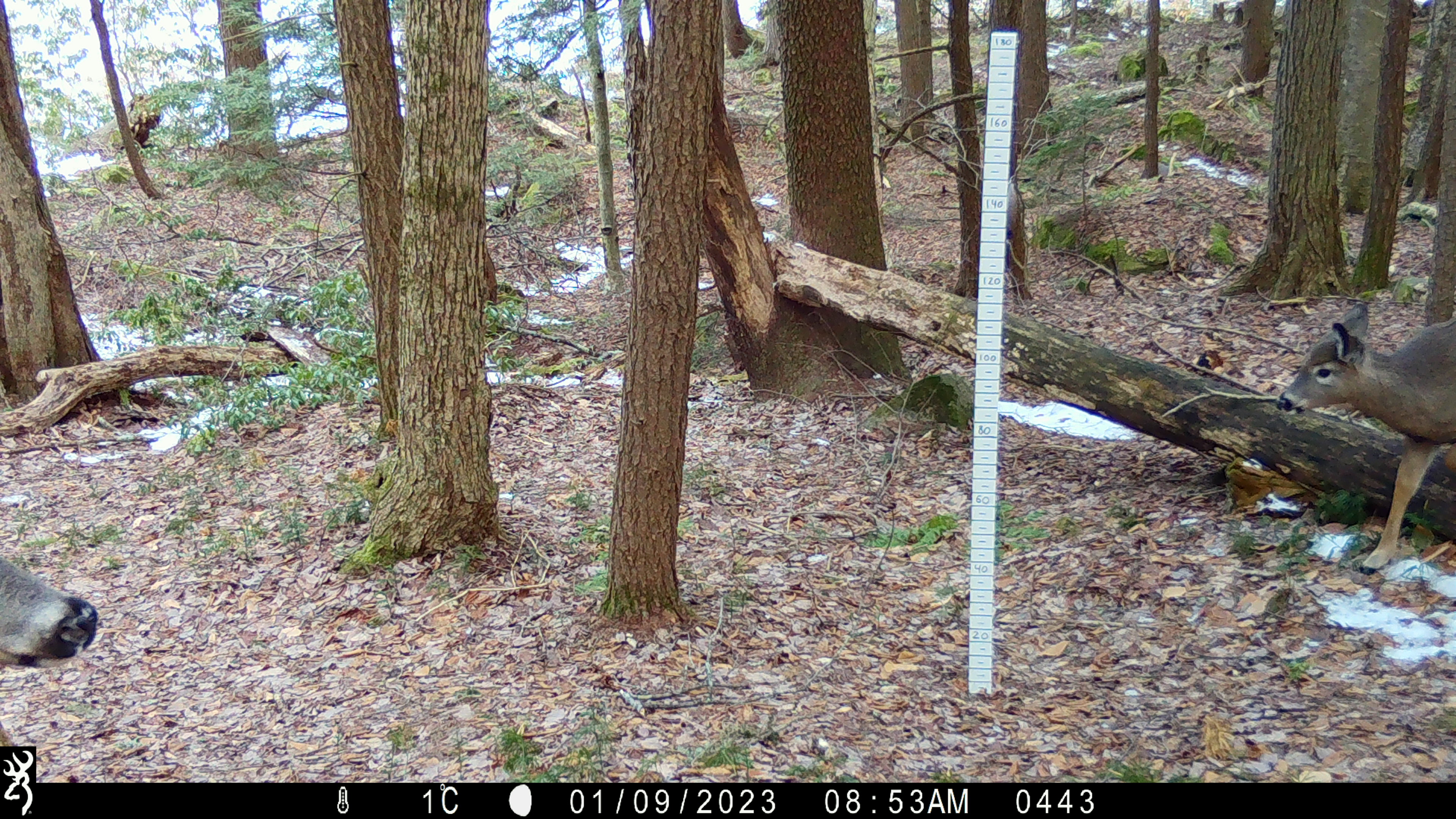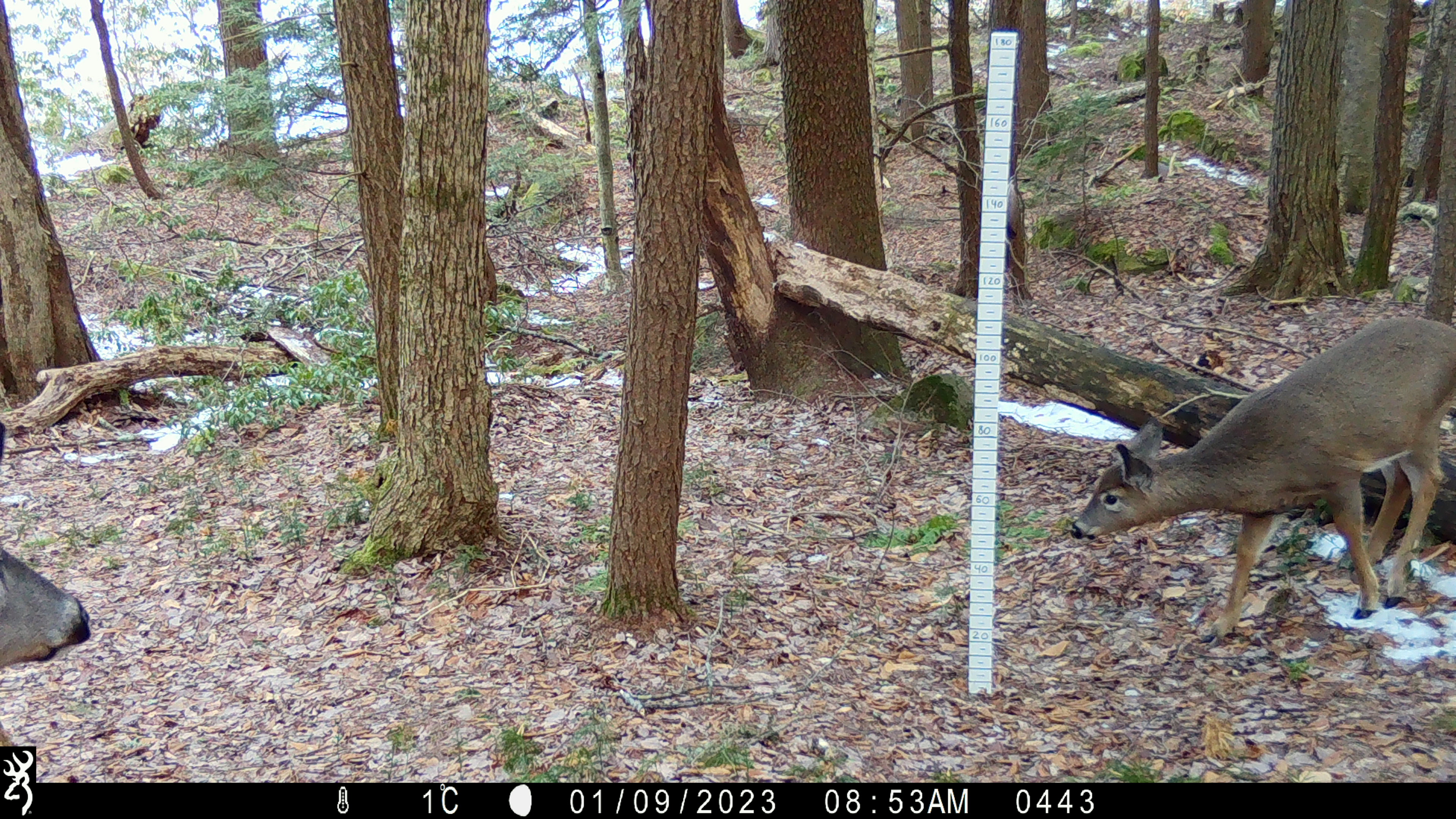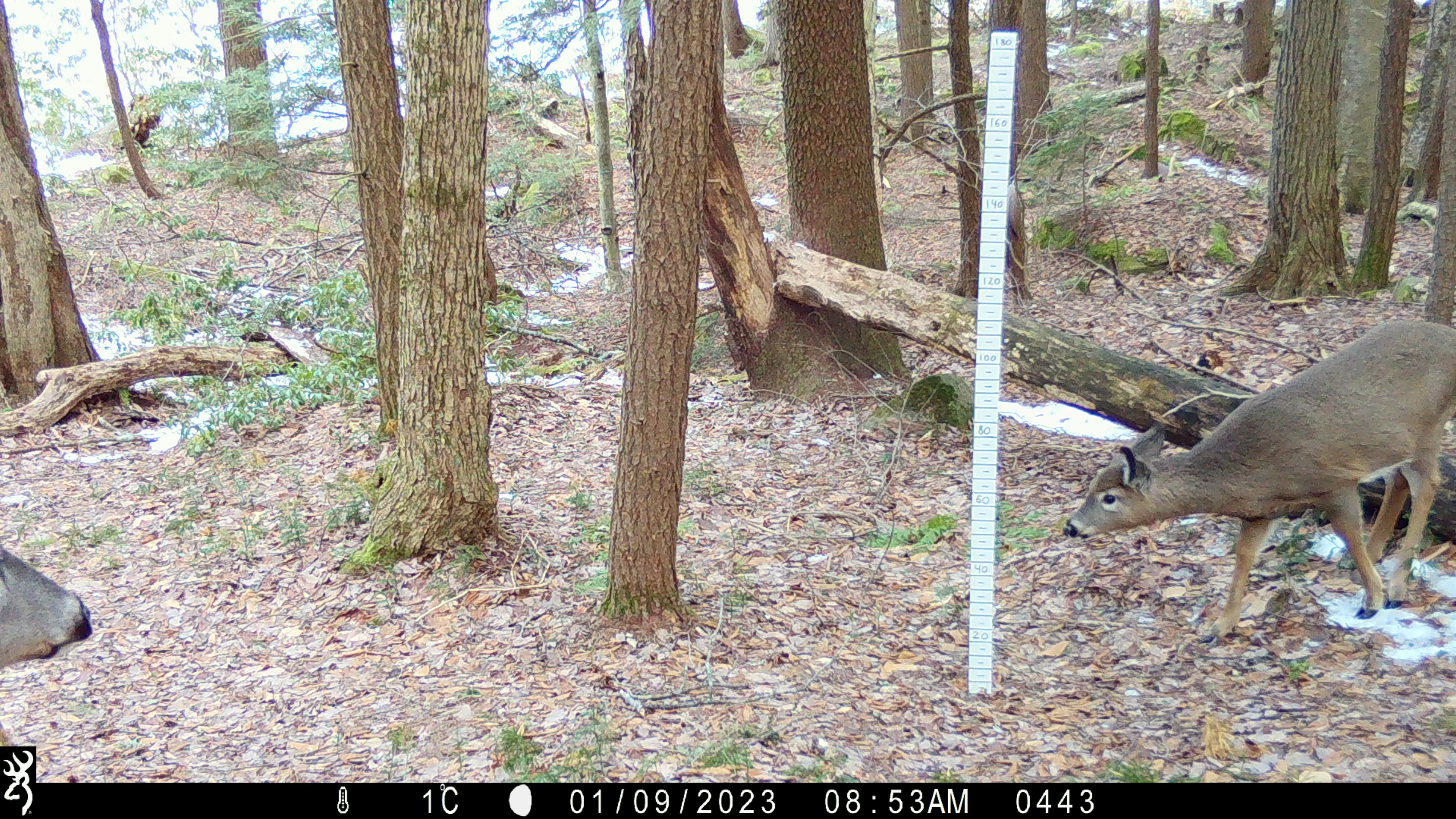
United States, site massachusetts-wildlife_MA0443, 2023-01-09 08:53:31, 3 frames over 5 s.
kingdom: Animalia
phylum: Chordata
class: Mammalia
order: Artiodactyla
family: Cervidae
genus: Odocoileus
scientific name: Odocoileus virginianus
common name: white-tailed deer